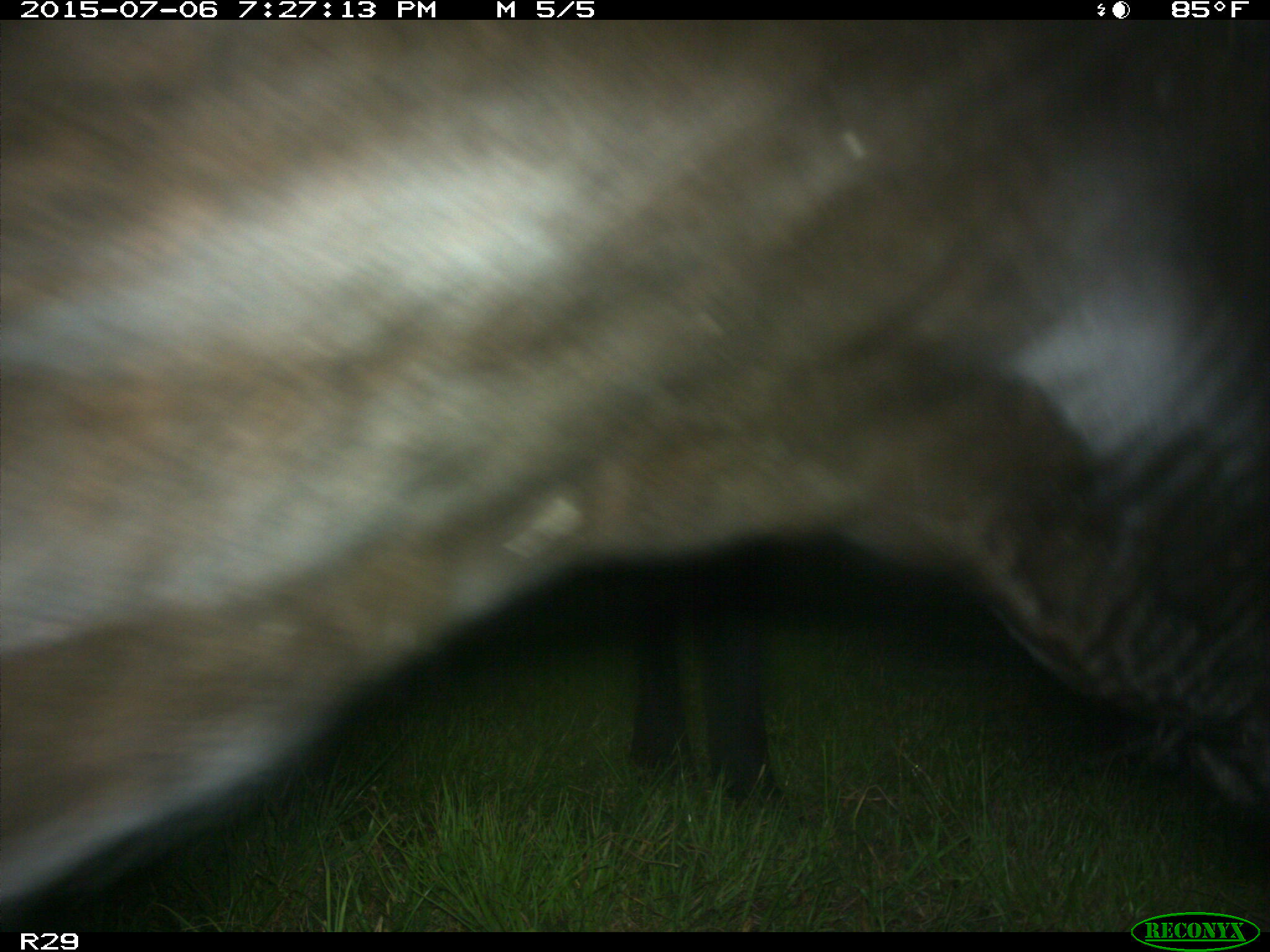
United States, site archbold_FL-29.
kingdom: Animalia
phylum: Chordata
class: Mammalia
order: Artiodactyla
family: Bovidae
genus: Bos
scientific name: Bos taurus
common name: domestic cow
Bos taurus (domestic cow).